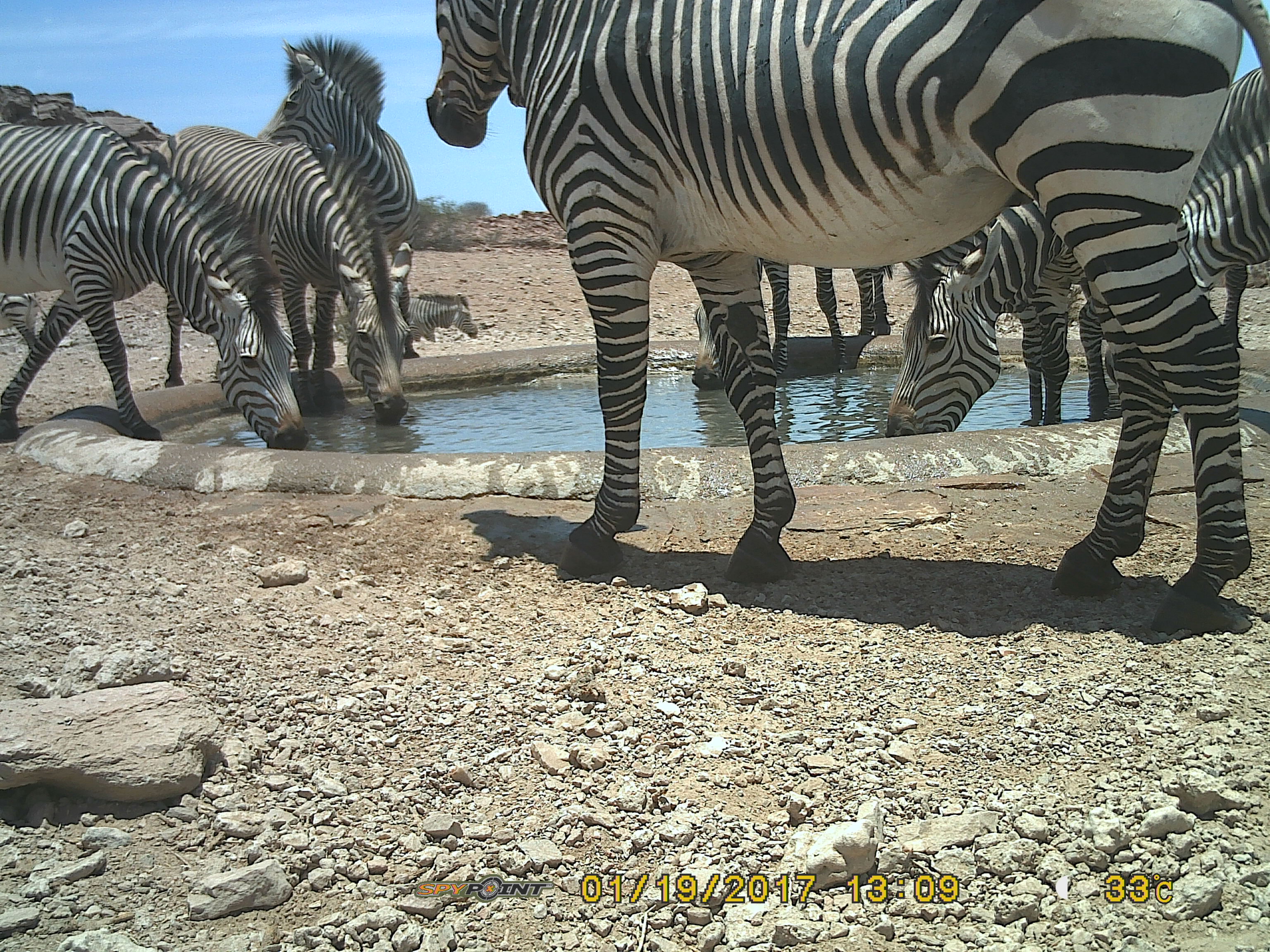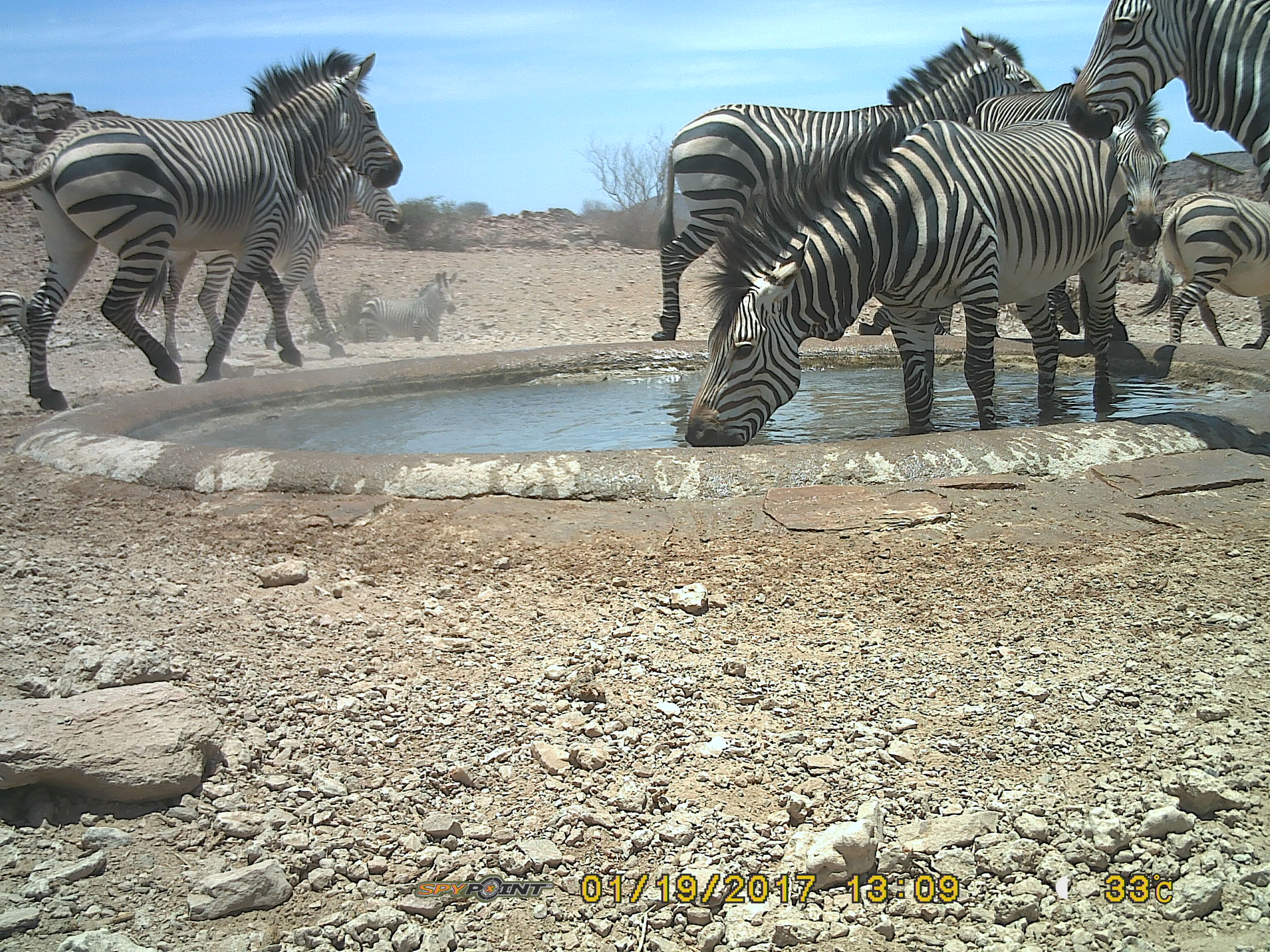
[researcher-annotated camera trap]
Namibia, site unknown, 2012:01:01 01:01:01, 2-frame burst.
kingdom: Animalia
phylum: Chordata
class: Mammalia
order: Perissodactyla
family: Equidae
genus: Equus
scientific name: Equus zebra hartmannae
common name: hartmann's mountain zebra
Equus zebra hartmannae (hartmann's mountain zebra).